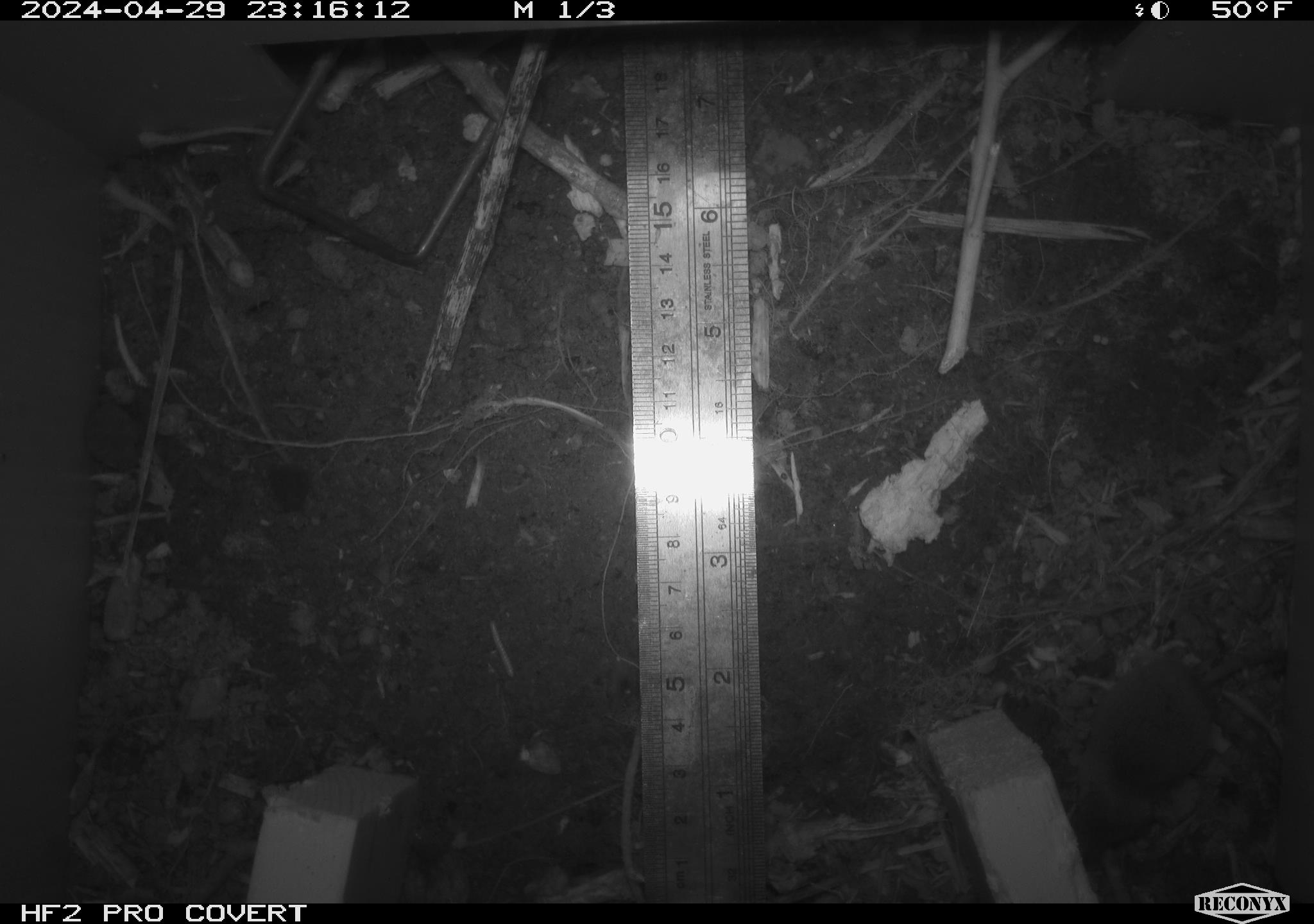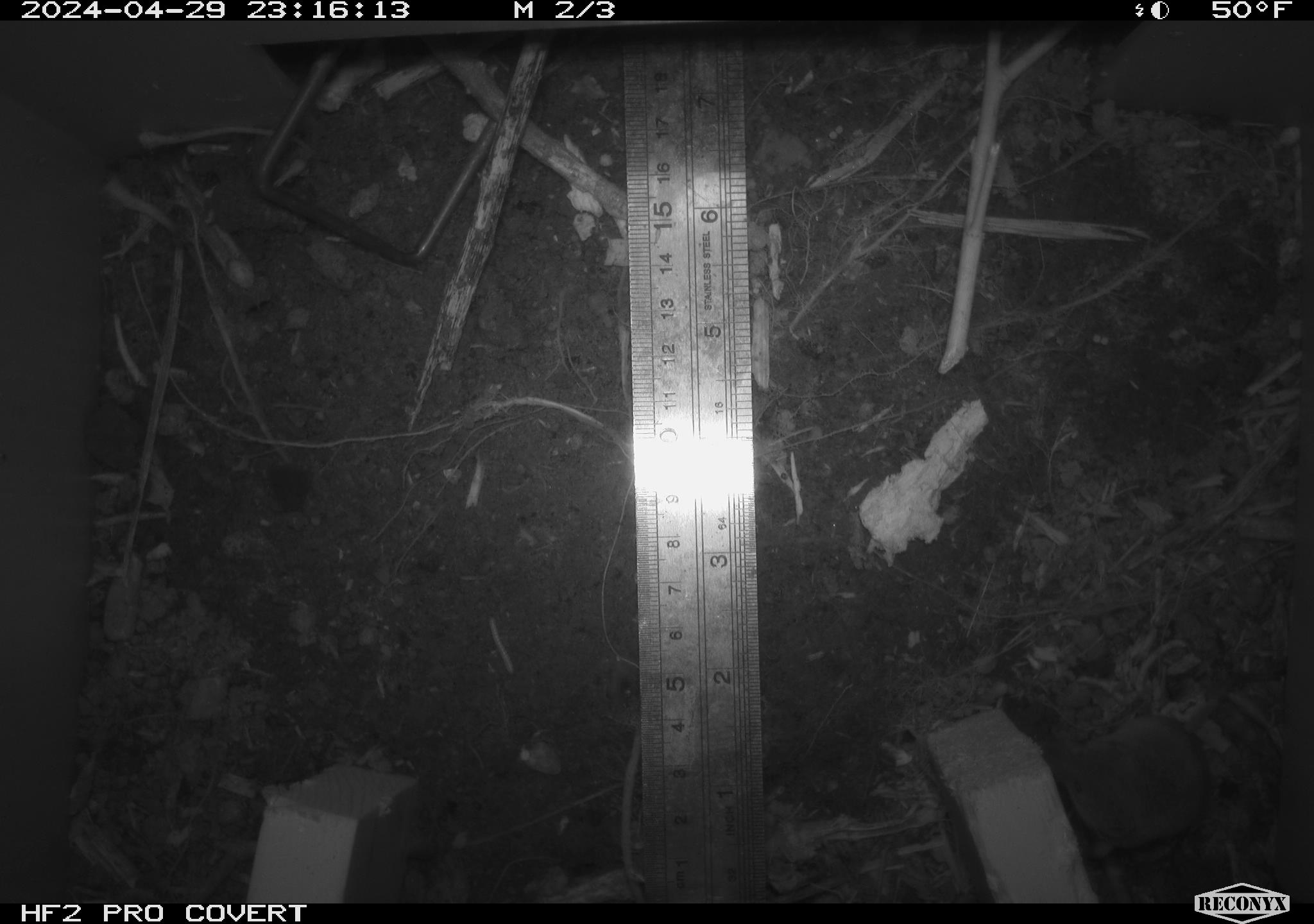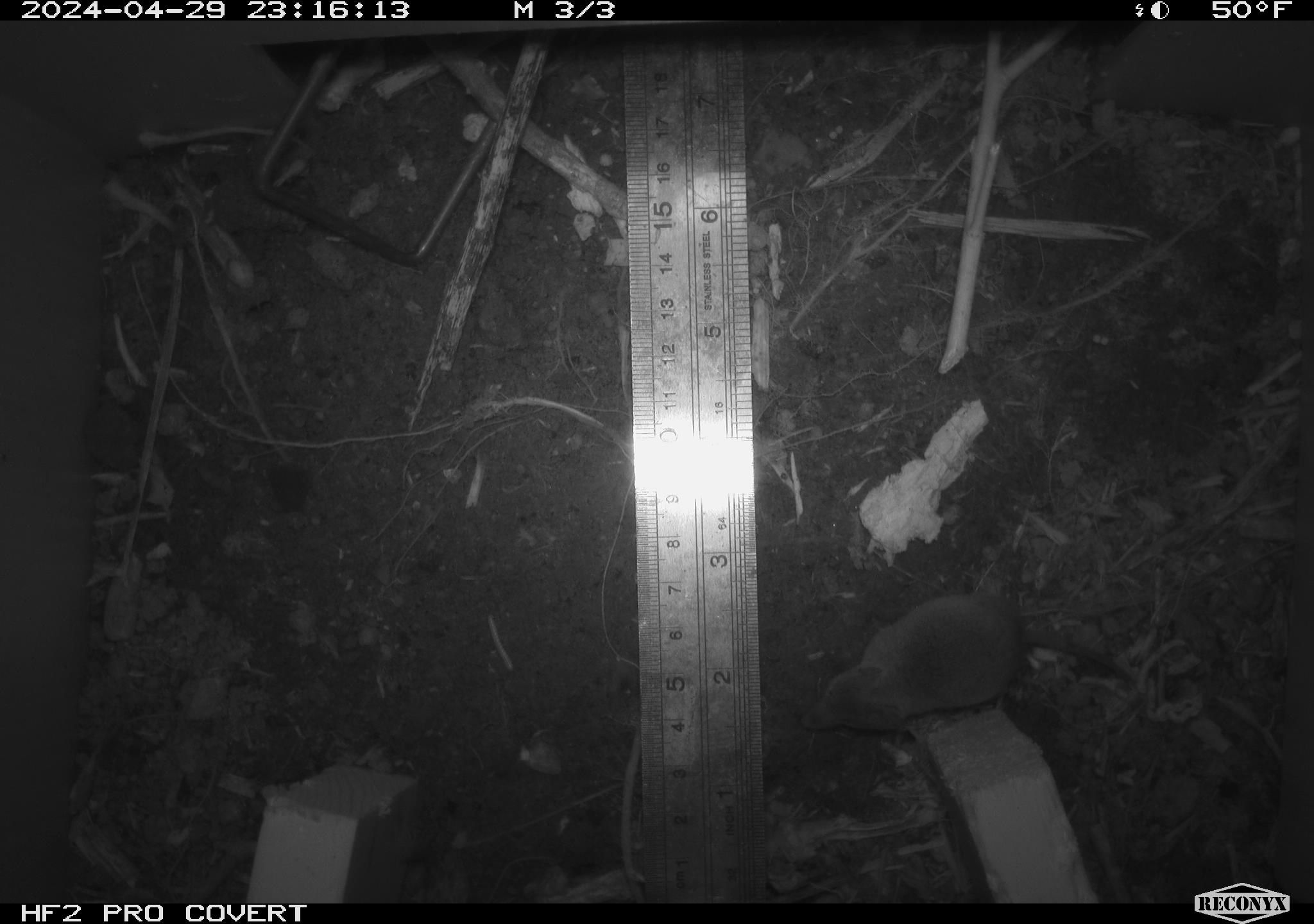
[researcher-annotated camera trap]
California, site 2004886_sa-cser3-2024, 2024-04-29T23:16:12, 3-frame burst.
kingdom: Animalia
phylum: Chordata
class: Mammalia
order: Eulipotyphla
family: Soricidae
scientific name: Soricidae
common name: shrews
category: soricidae family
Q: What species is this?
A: Soricidae family (shrews) (Soricidae).